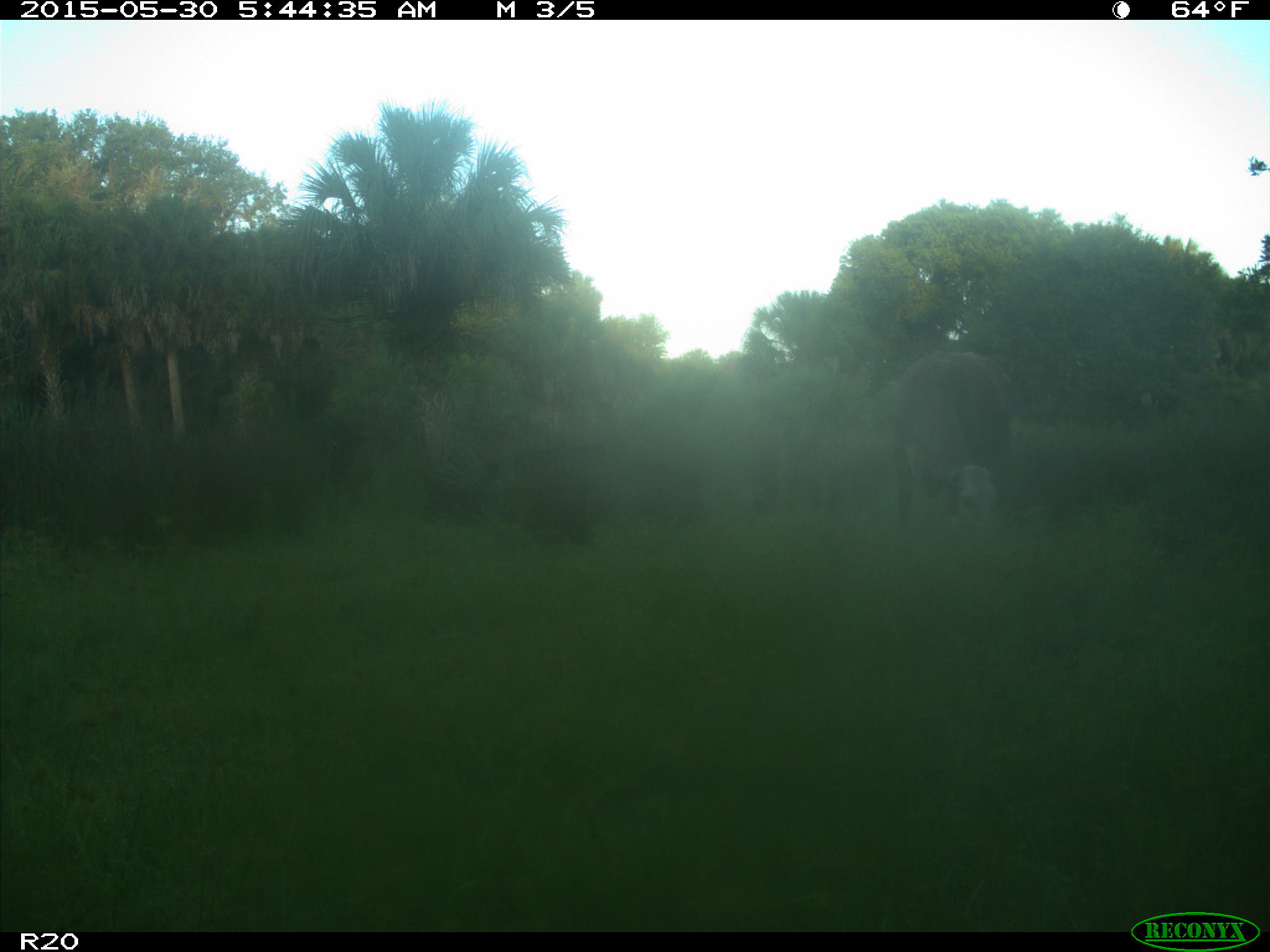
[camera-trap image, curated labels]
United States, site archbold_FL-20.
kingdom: Animalia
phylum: Chordata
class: Mammalia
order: Artiodactyla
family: Bovidae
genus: Bos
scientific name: Bos taurus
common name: domestic cow